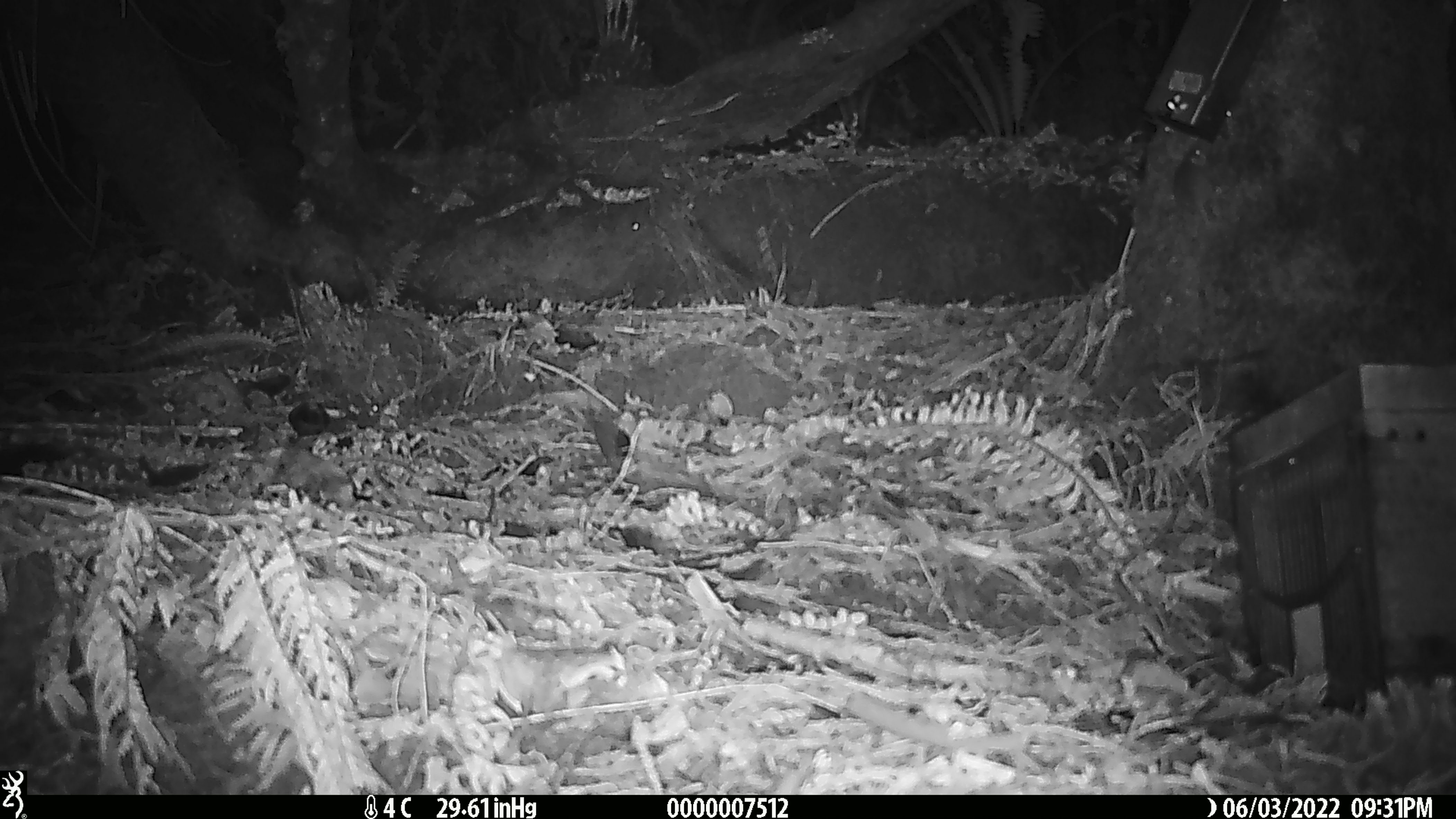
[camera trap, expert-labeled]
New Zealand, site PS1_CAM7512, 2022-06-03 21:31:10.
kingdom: Animalia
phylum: Chordata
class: Mammalia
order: Rodentia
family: Muridae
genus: Mus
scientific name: Mus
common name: mouse